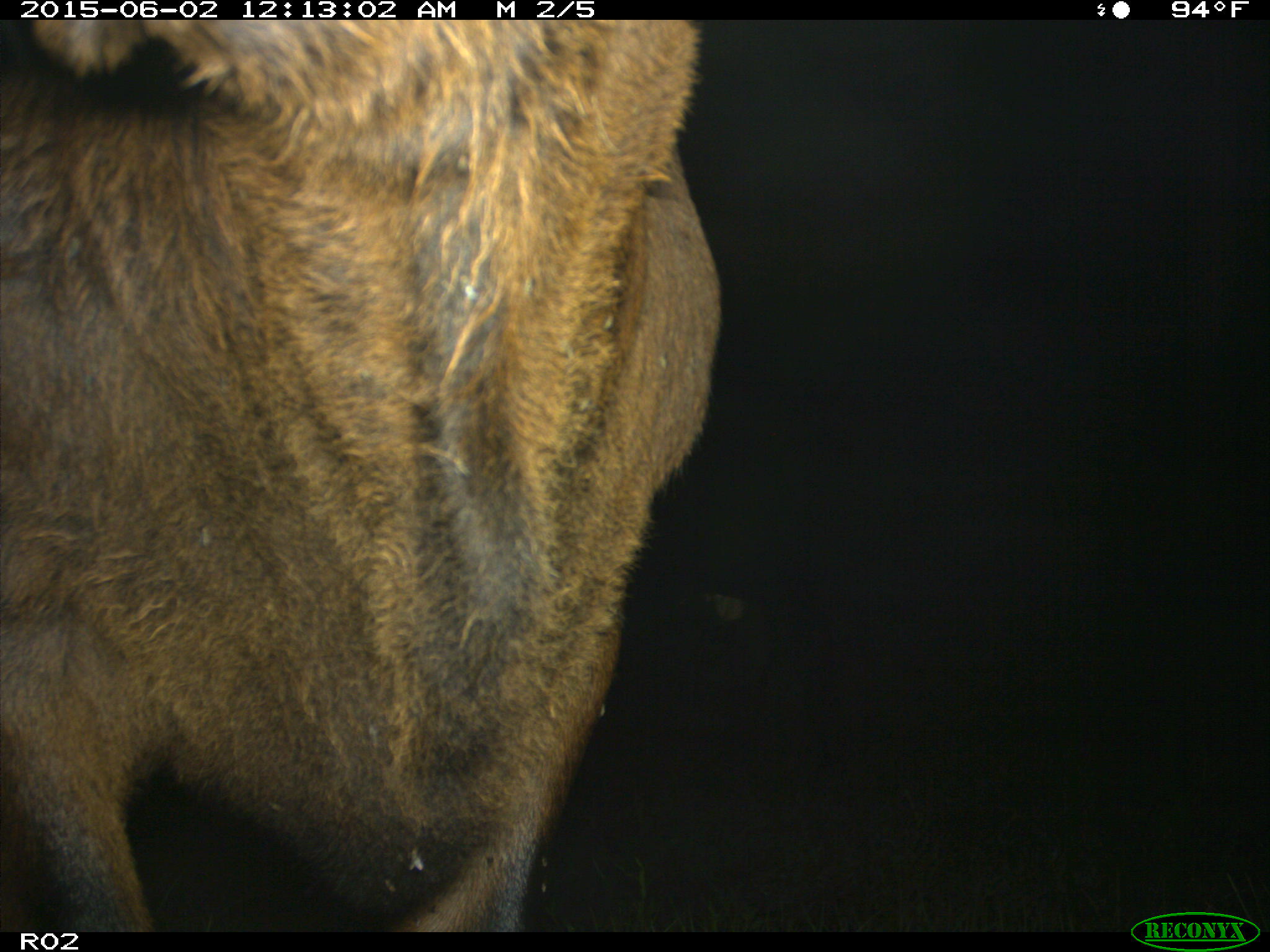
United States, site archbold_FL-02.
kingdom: Animalia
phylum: Chordata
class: Mammalia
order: Artiodactyla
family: Bovidae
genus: Bos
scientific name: Bos taurus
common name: domestic cow